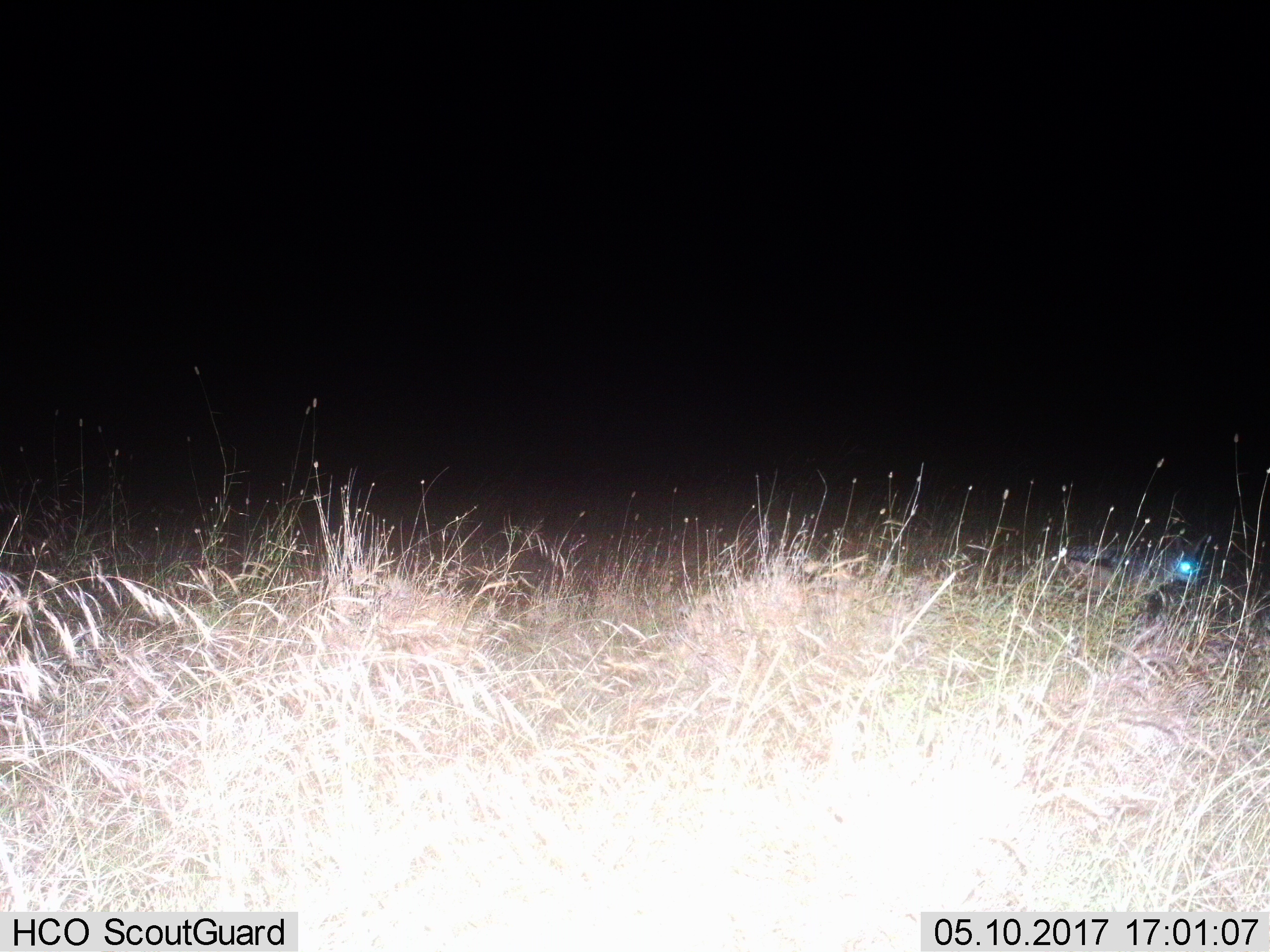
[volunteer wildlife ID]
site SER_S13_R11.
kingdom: Animalia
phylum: Chordata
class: Mammalia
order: Carnivora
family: Canidae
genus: Lupulella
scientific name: Lupulella mesomelas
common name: black-backed jackal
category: jackalblackbacked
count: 1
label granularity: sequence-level